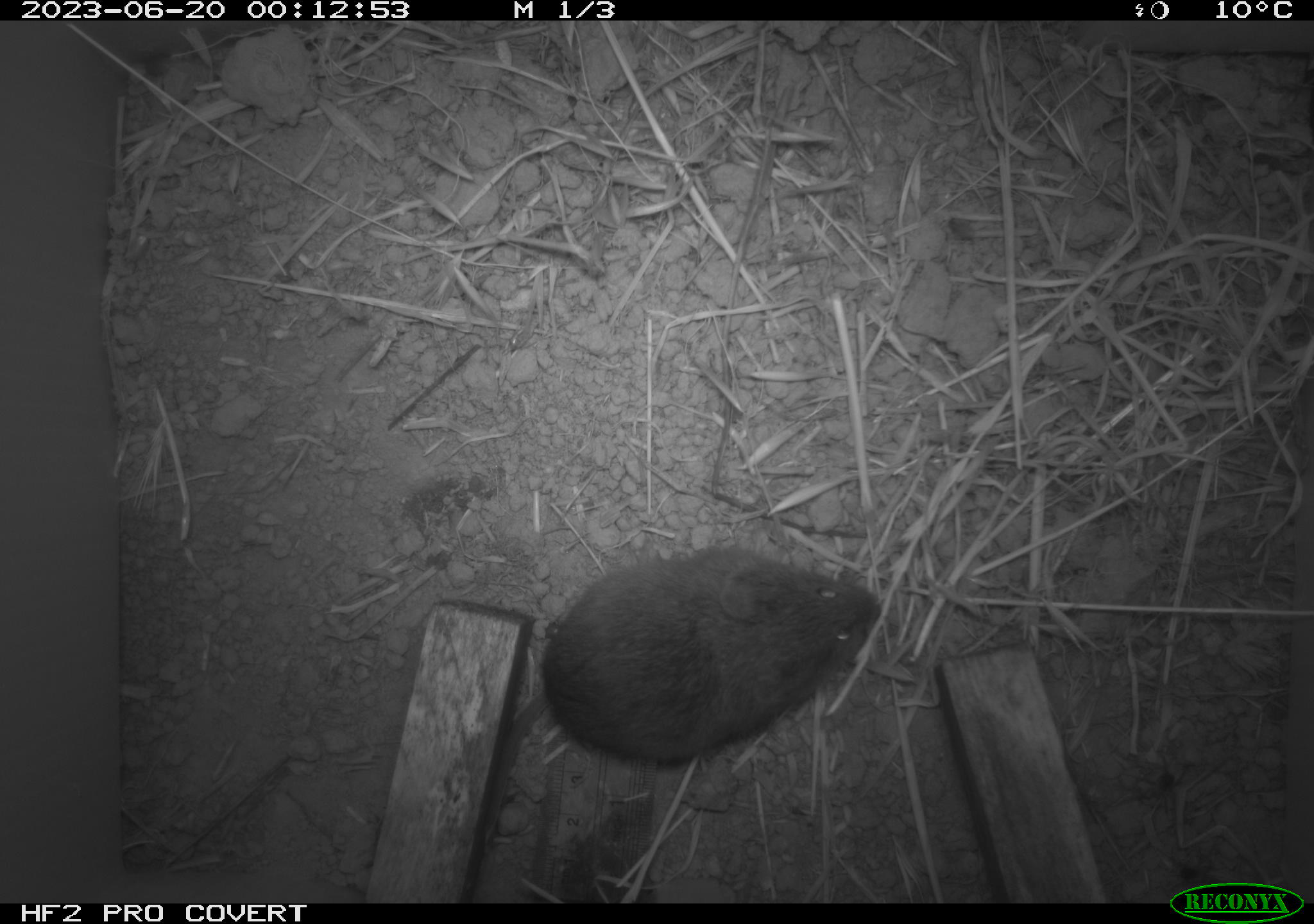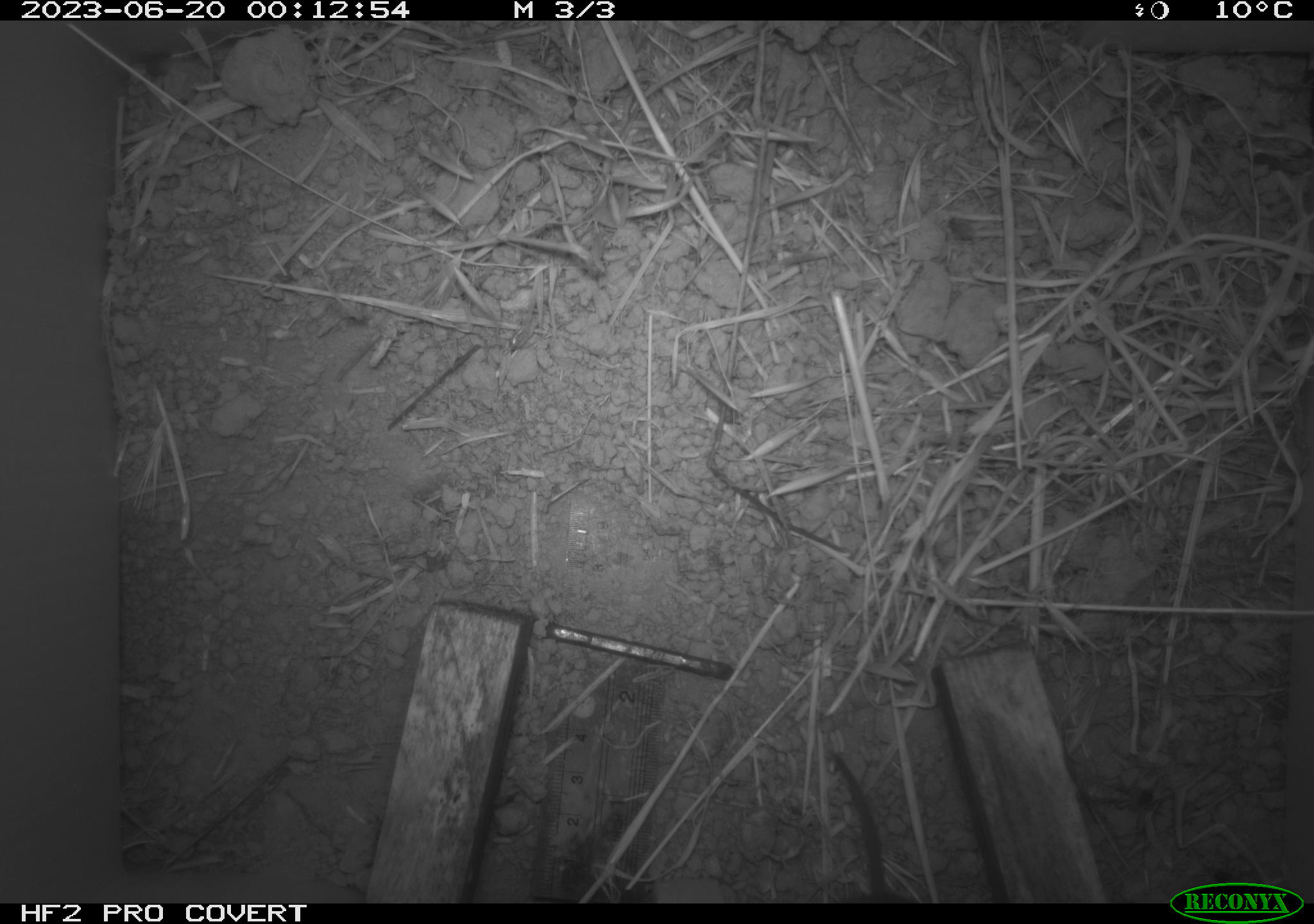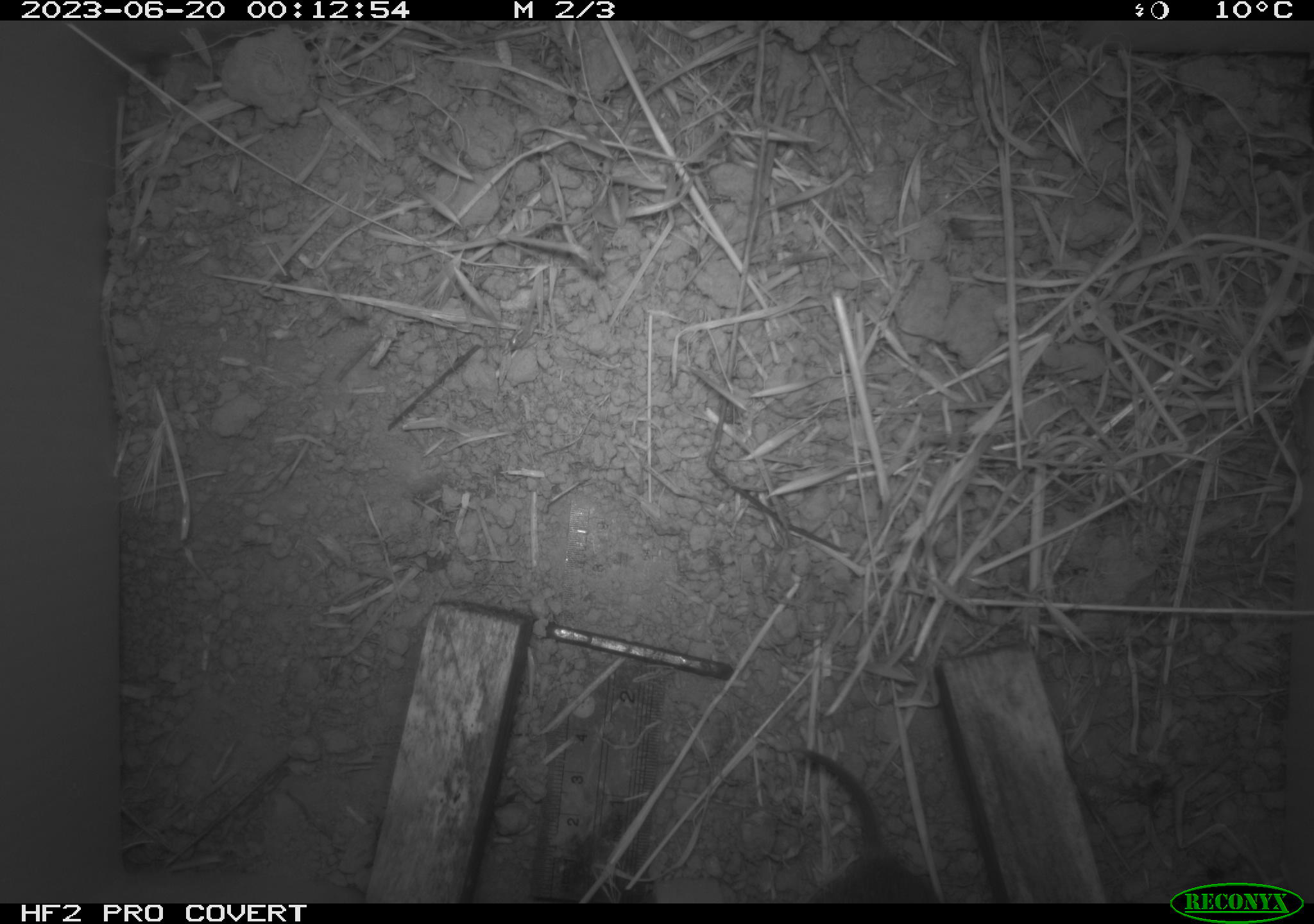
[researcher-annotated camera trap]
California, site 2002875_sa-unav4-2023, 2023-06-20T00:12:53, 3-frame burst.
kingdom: Animalia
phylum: Chordata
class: Mammalia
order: Rodentia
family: Cricetidae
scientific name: Arvicolinae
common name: voles, lemmings, and muskrats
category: arvicolinae subfamily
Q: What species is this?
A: Arvicolinae subfamily (voles, lemmings, and muskrats) (Arvicolinae).